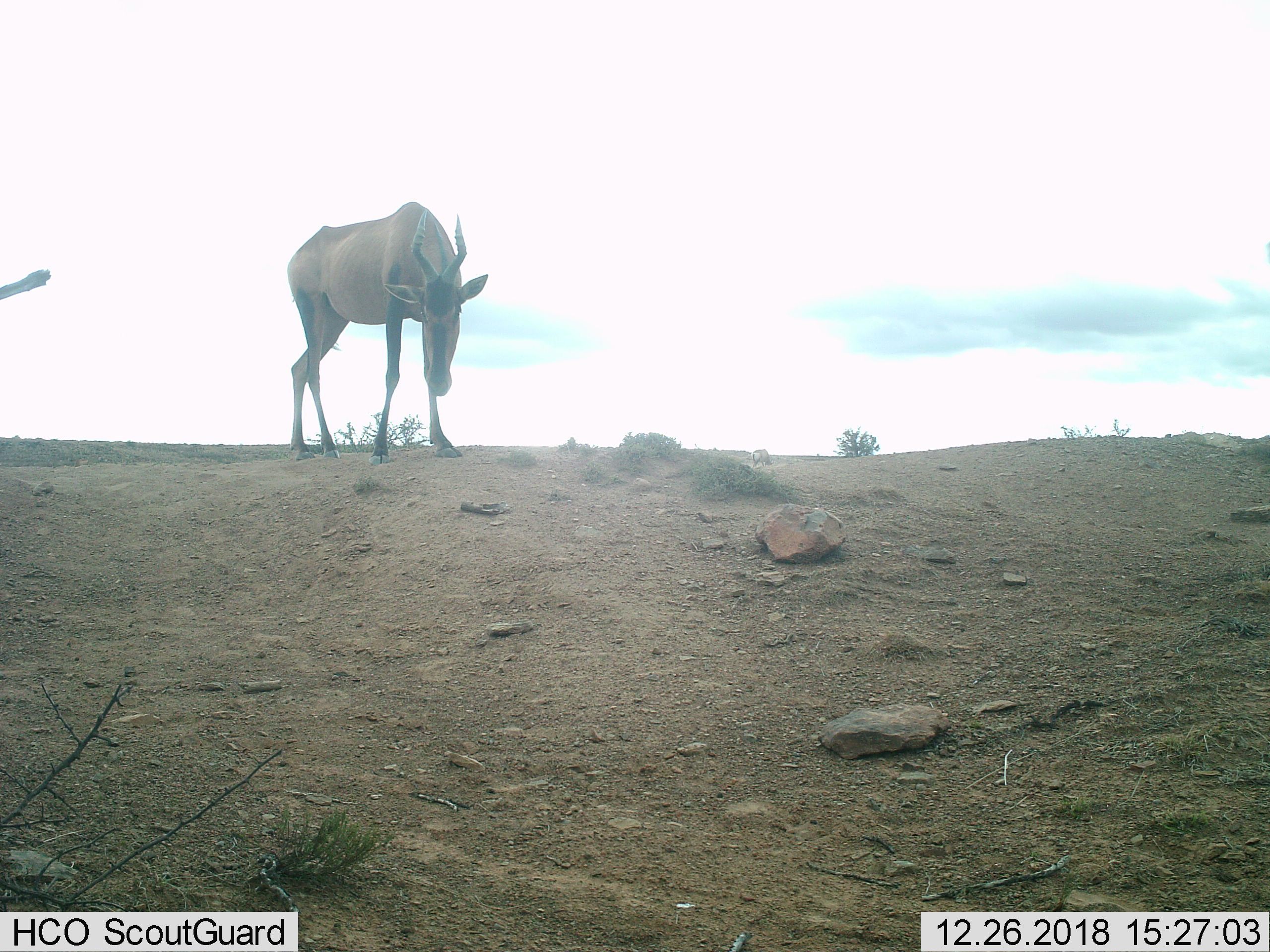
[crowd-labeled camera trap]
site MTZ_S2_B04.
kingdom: Animalia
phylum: Chordata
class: Mammalia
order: Artiodactyla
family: Bovidae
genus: Alcelaphus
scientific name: Alcelaphus buselaphus caama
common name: red hartebeest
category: hartebeestred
Hartebeestred (red hartebeest) (Alcelaphus buselaphus caama), count 1. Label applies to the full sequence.